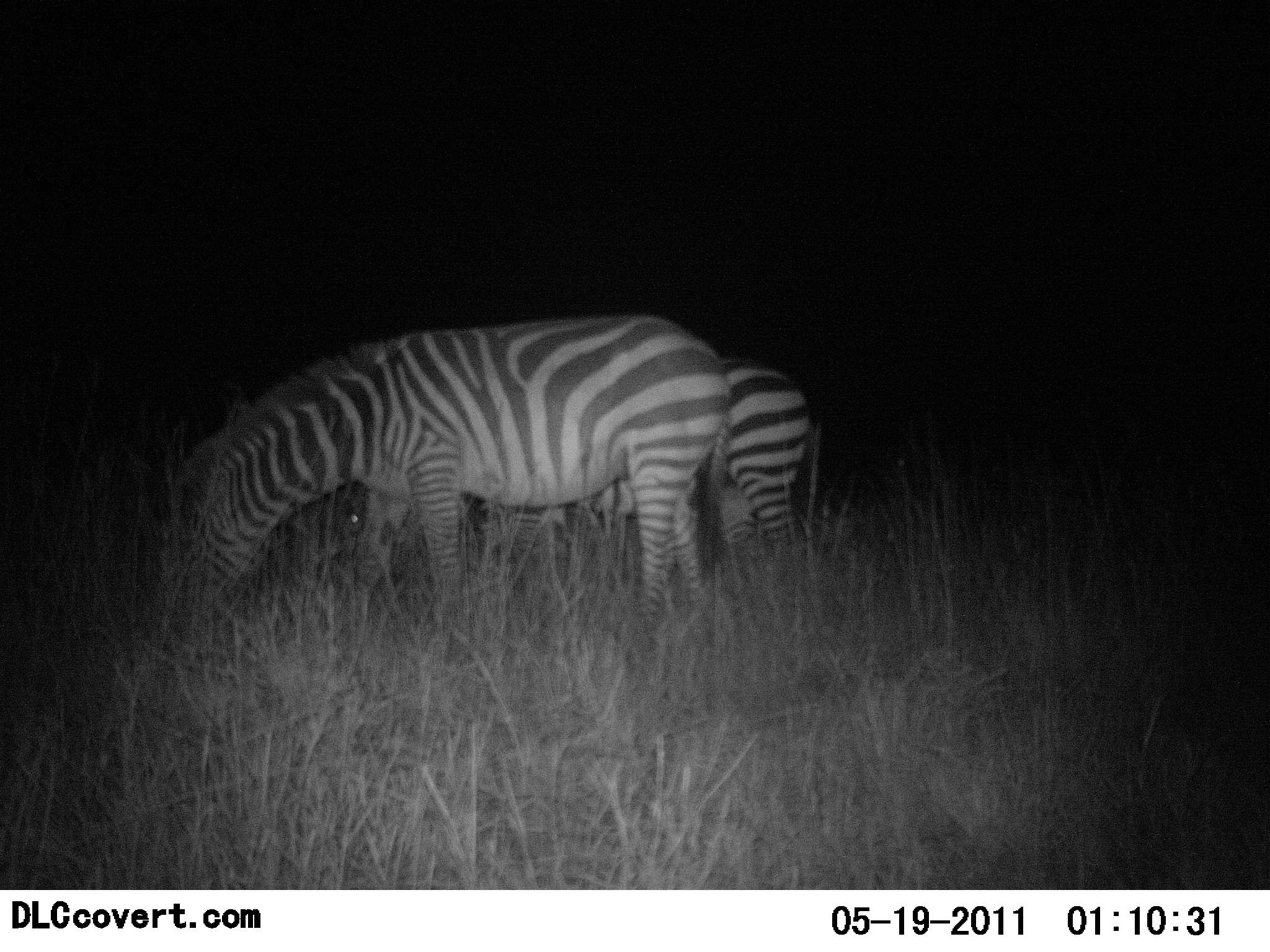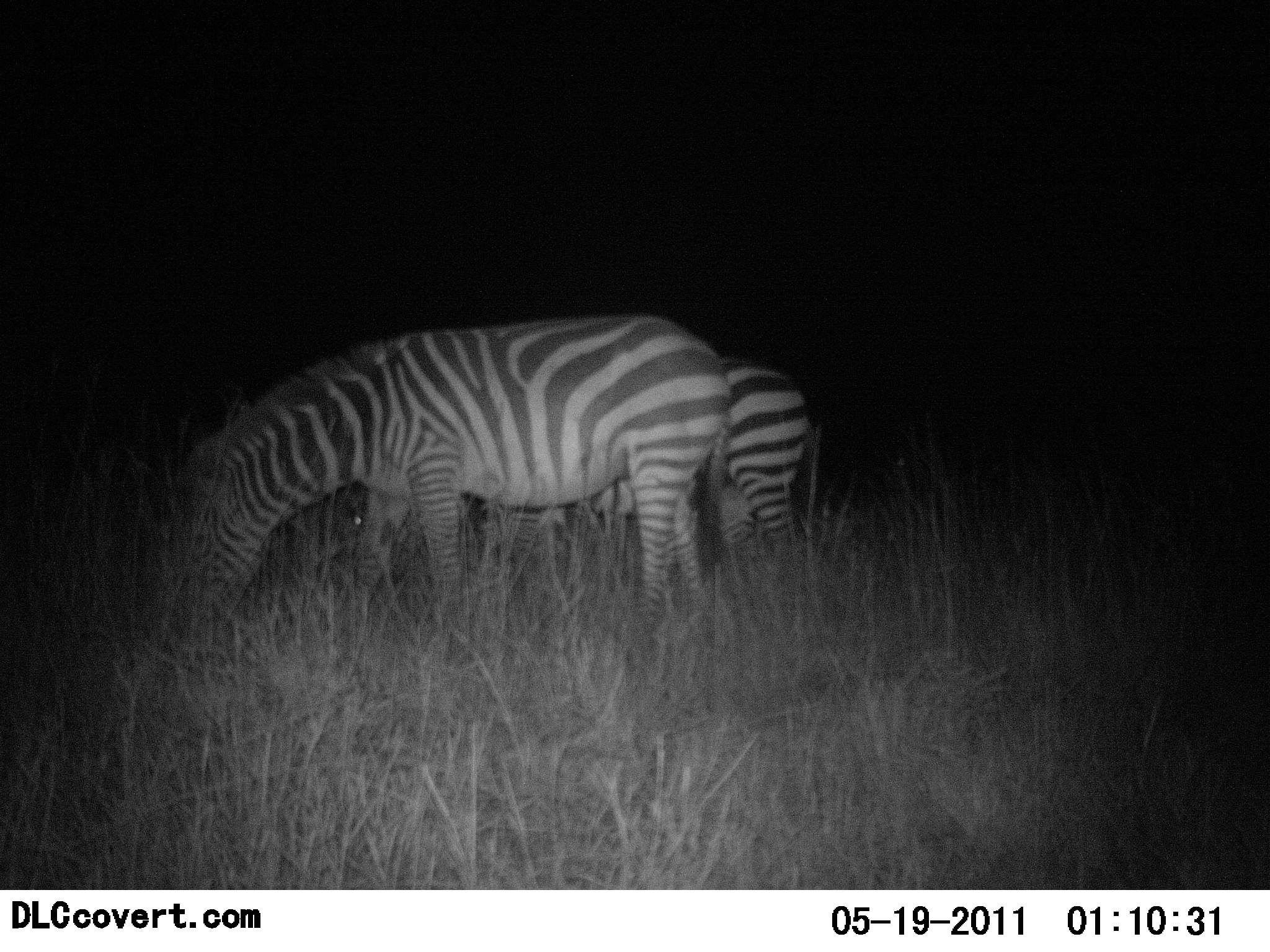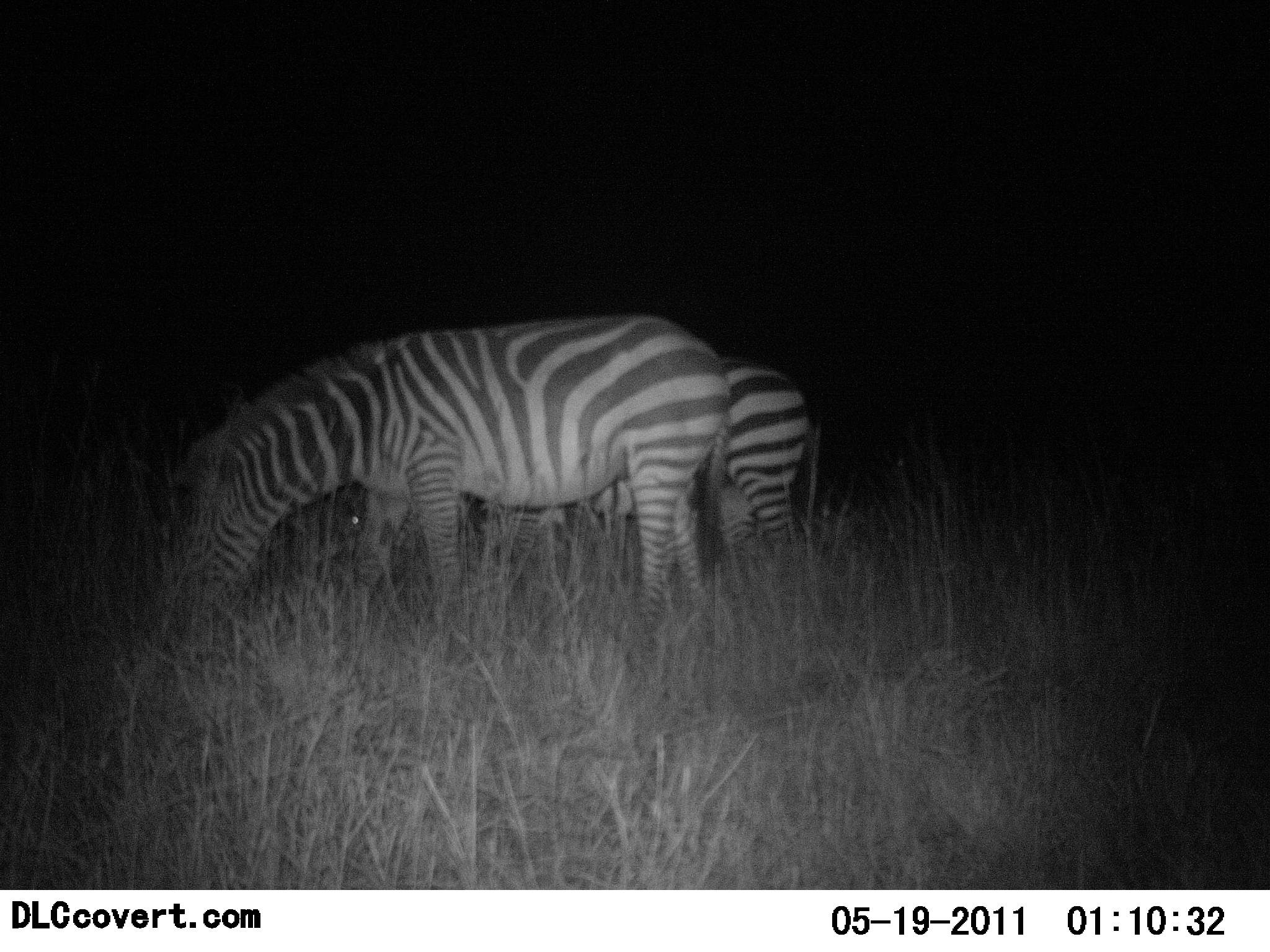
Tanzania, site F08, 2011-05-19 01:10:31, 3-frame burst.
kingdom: Animalia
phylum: Chordata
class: Mammalia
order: Perissodactyla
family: Equidae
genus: Equus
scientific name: Equus quagga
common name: plains zebra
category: zebra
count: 2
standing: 38%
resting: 0%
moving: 0%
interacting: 0%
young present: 0%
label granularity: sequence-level